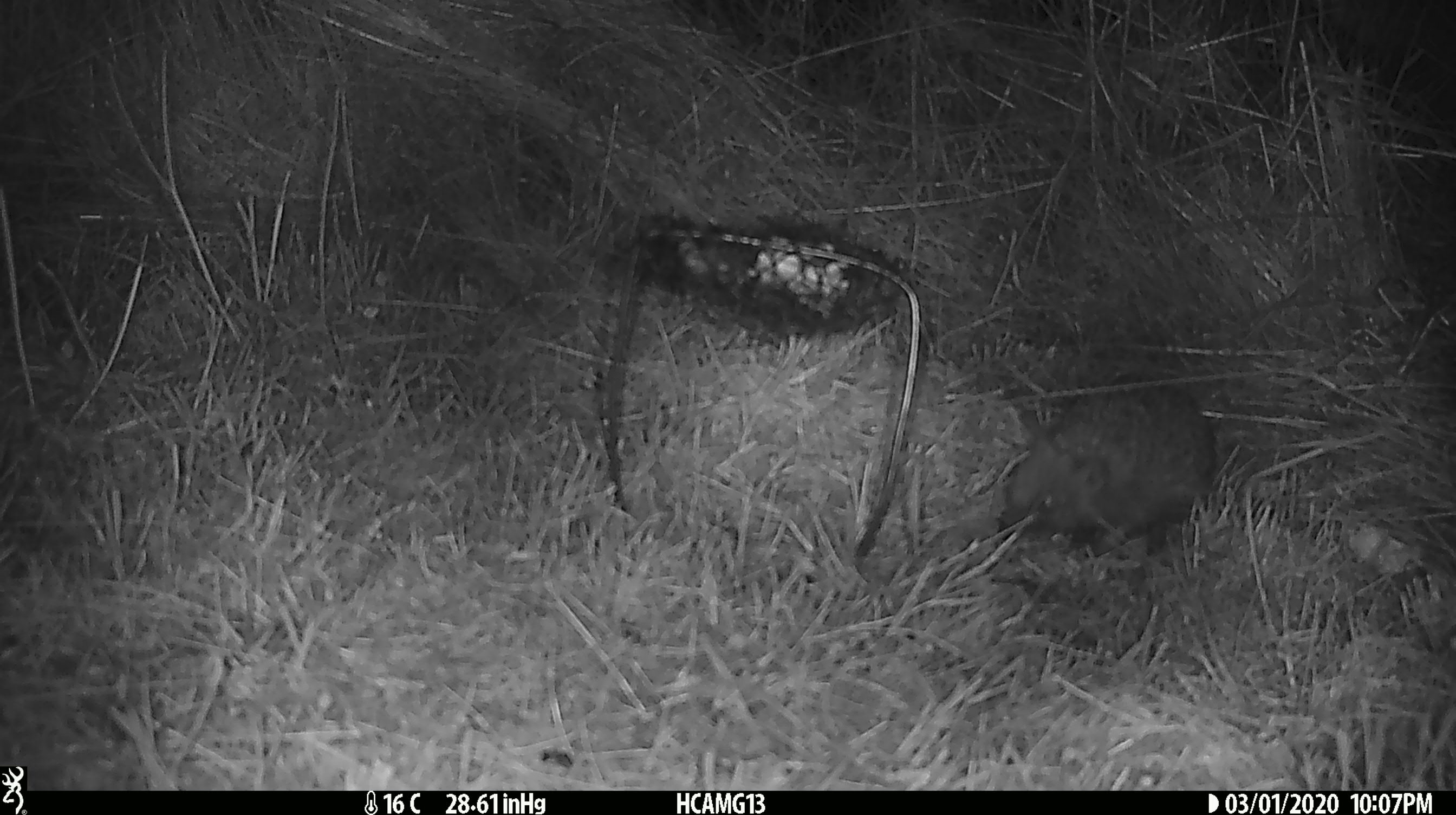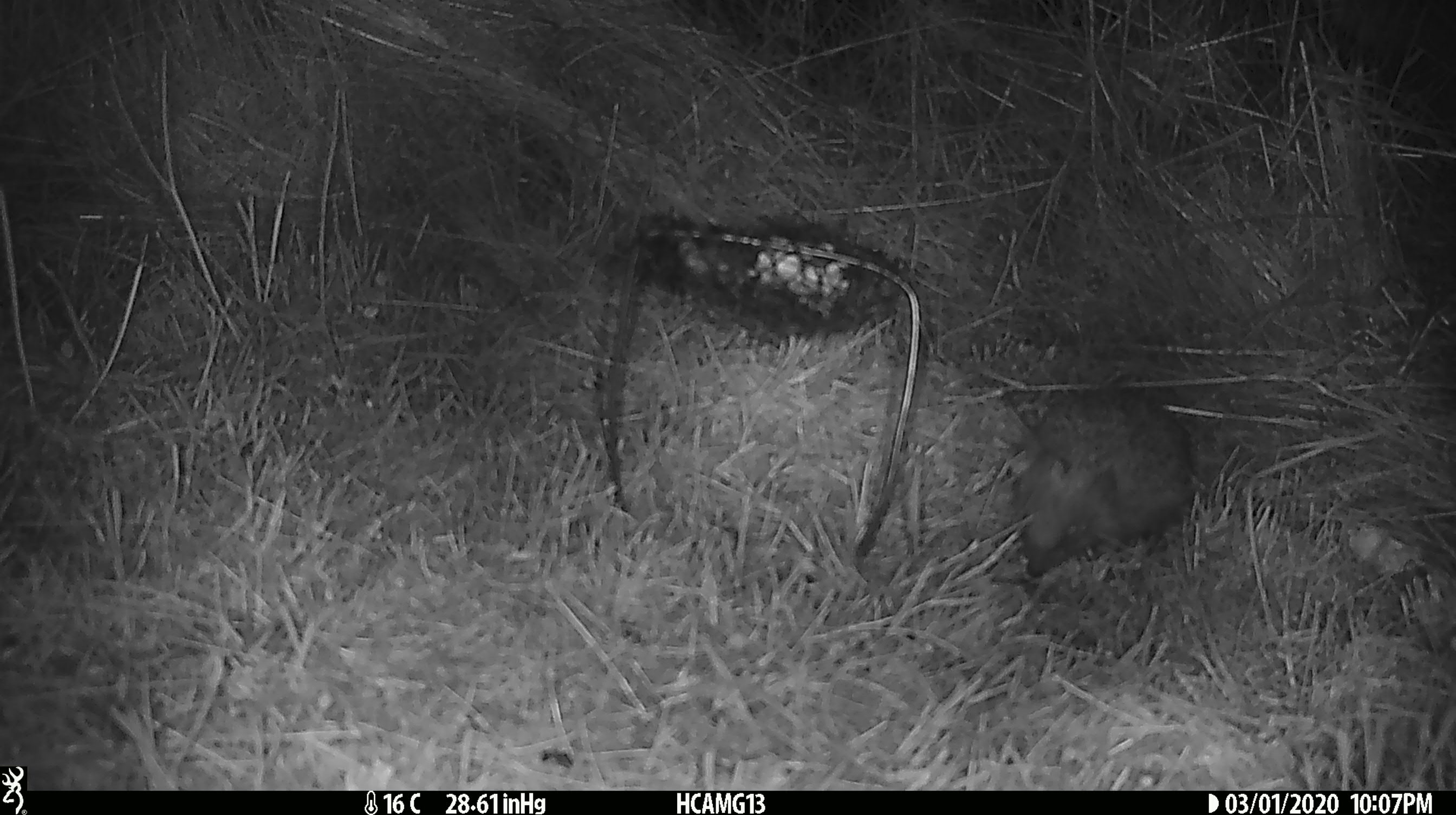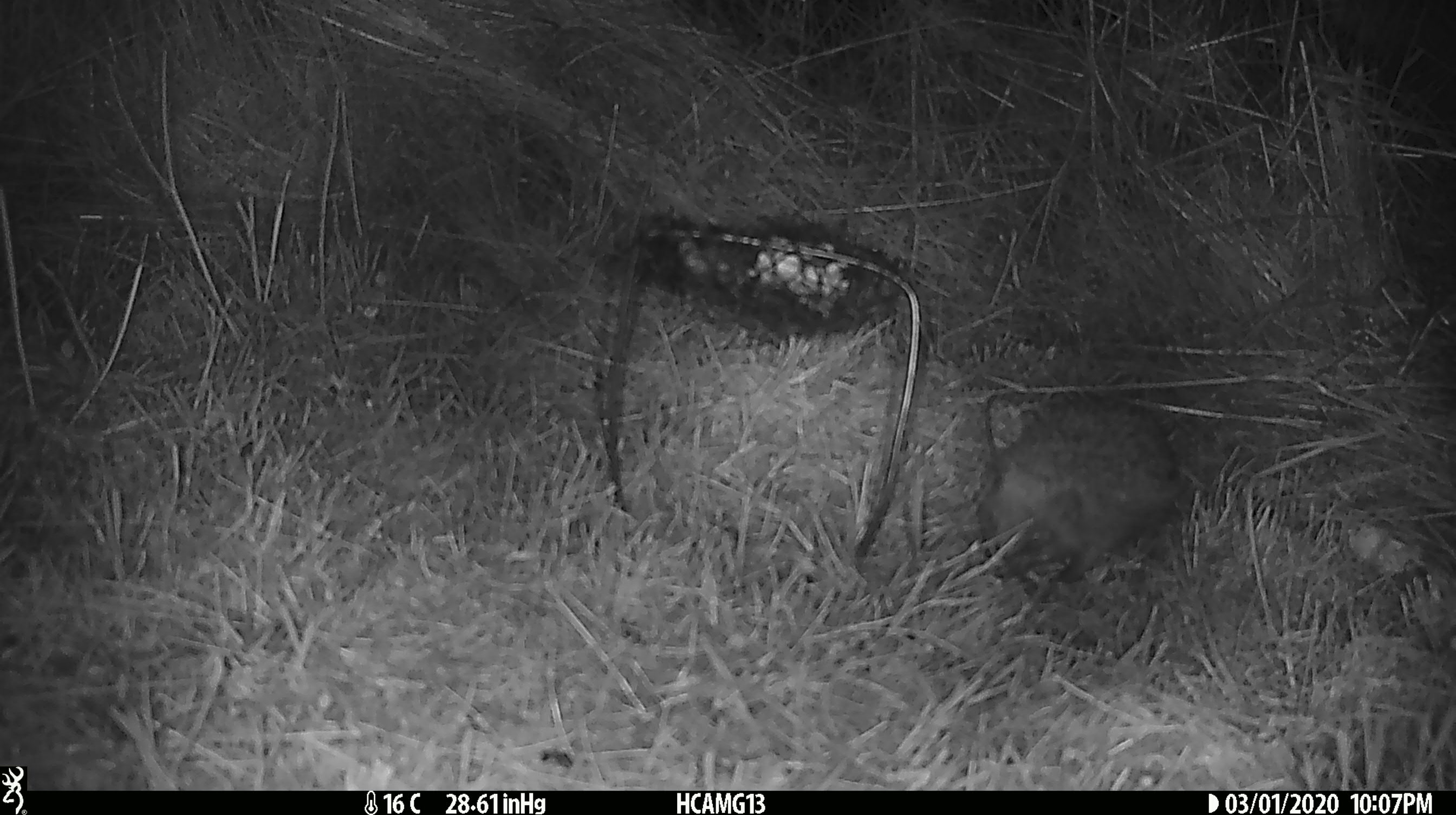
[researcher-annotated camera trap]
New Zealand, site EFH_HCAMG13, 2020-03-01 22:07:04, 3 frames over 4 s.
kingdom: Animalia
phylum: Chordata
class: Mammalia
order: Eulipotyphla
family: Erinaceidae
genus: Erinaceus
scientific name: Erinaceus europaeus europaeus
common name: european hedgehog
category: hedgehog